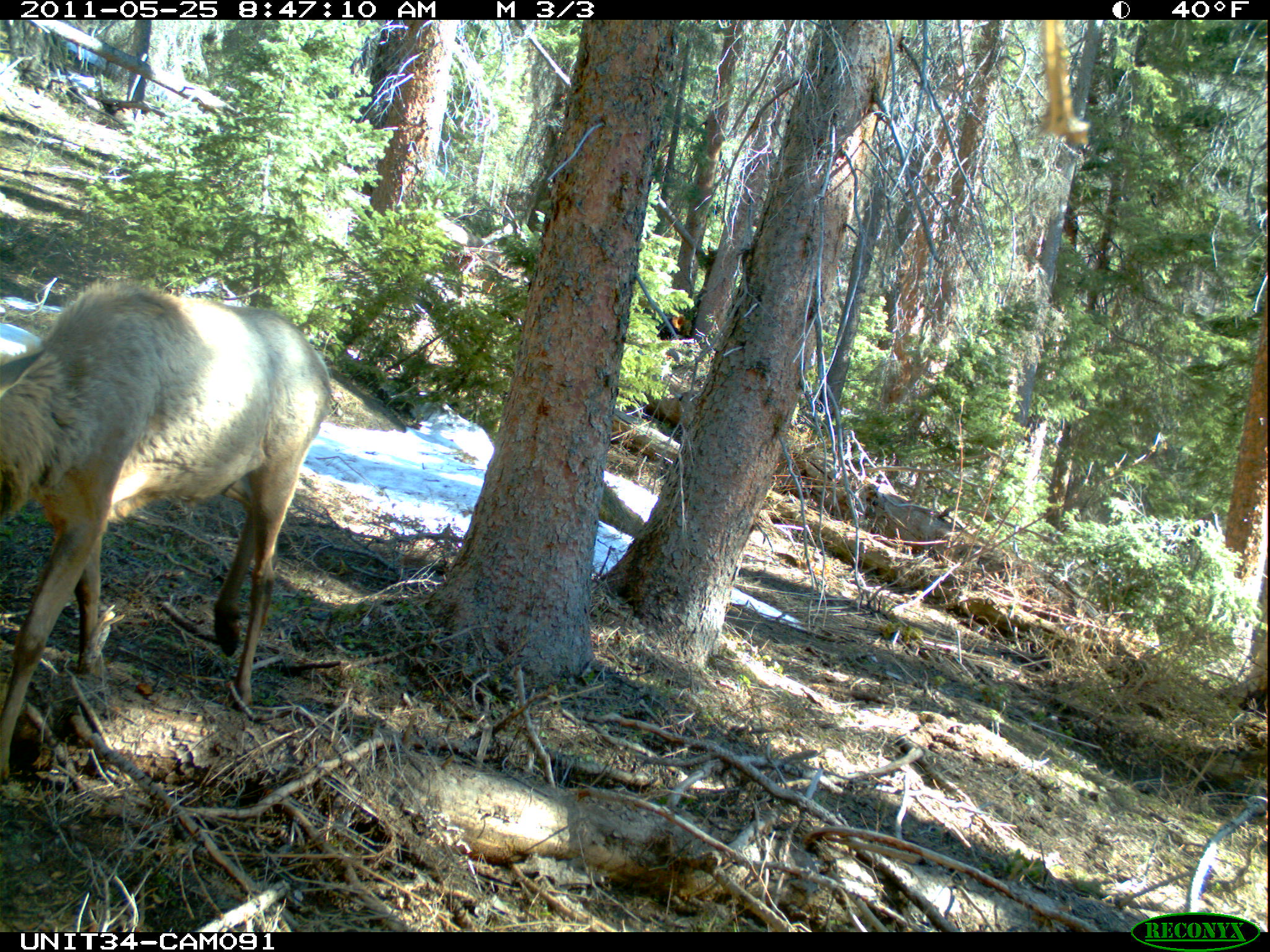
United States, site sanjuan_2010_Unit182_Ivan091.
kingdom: Animalia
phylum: Chordata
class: Mammalia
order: Artiodactyla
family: Cervidae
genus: Cervus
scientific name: Cervus elaphus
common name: red deer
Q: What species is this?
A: Cervus elaphus (red deer).